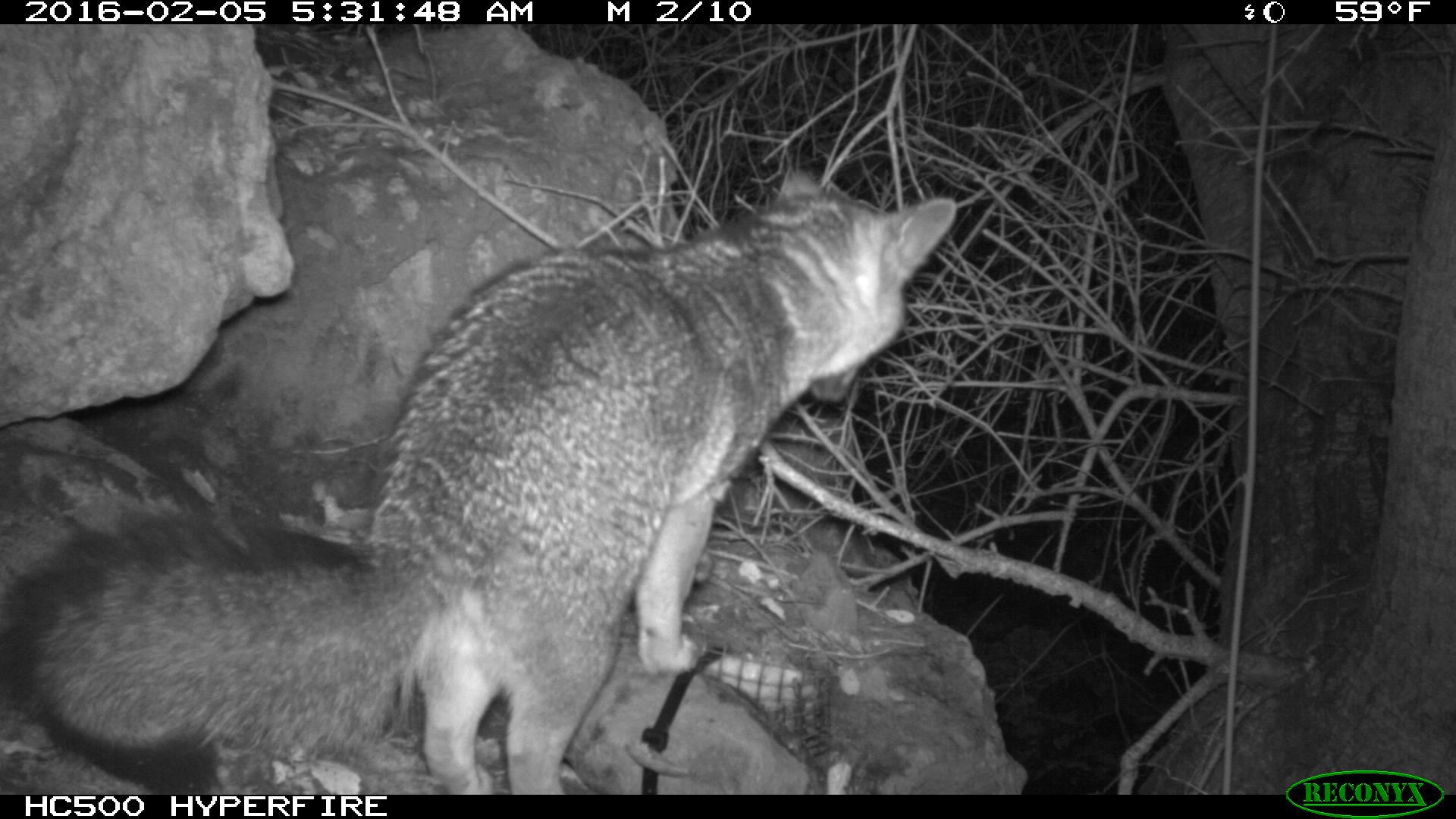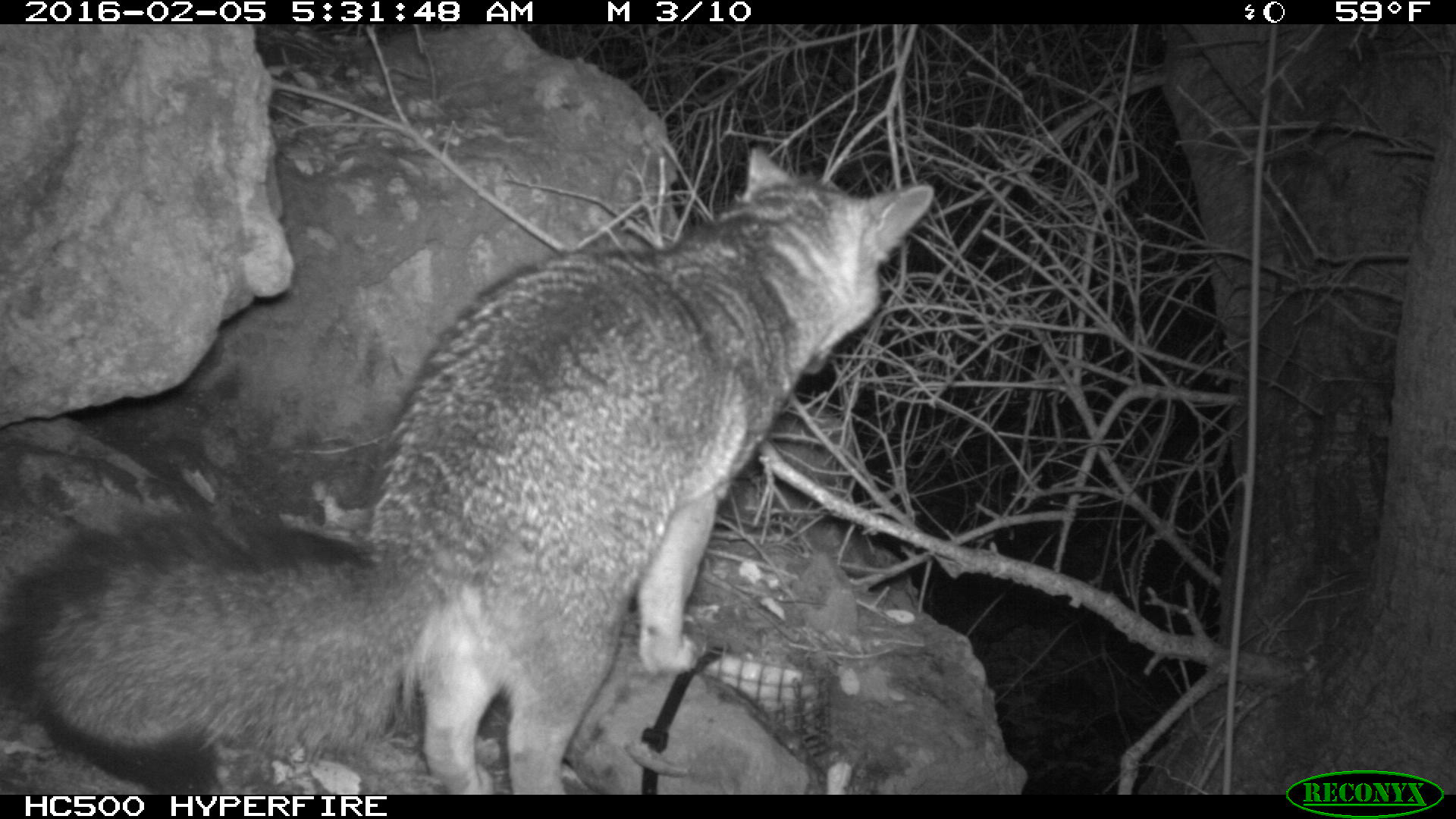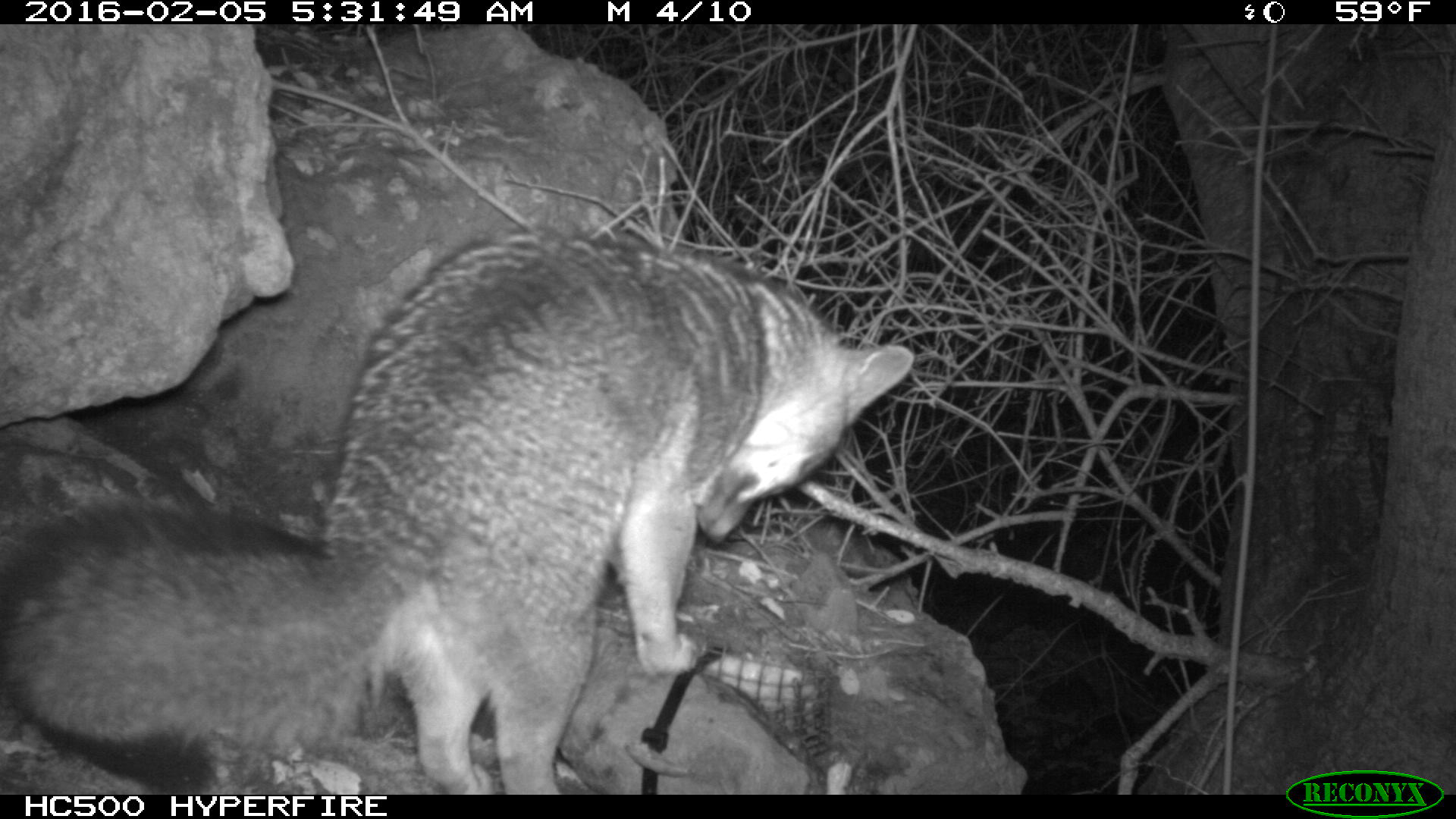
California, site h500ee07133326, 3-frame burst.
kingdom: Animalia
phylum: Chordata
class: Mammalia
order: Carnivora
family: Canidae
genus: Urocyon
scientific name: Urocyon littoralis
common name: island fox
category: fox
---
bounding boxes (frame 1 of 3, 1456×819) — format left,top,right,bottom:
fox: 0,155,956,793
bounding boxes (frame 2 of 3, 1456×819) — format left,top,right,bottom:
fox: 0,149,933,794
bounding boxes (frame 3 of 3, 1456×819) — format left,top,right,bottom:
fox: 0,228,916,793